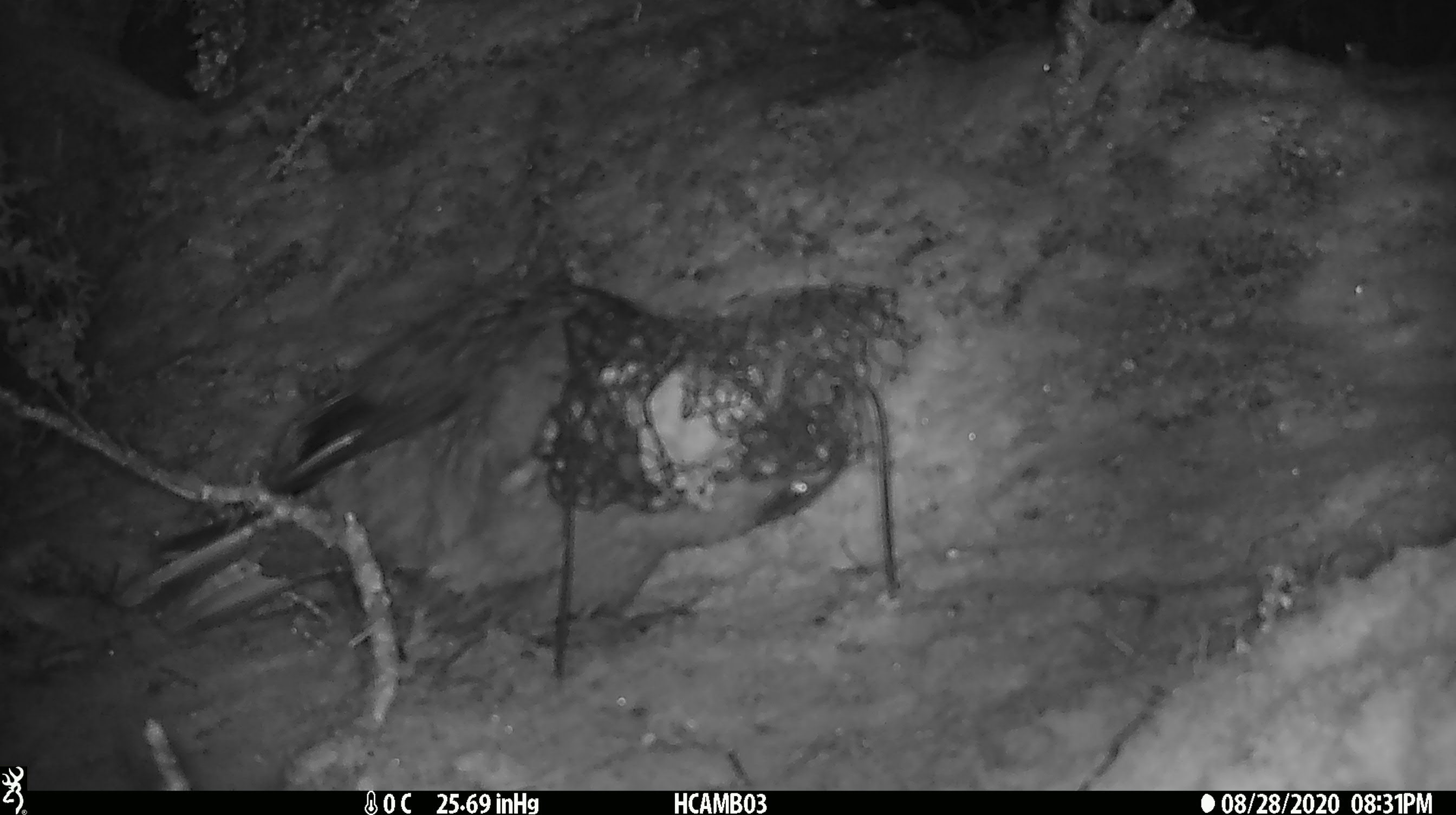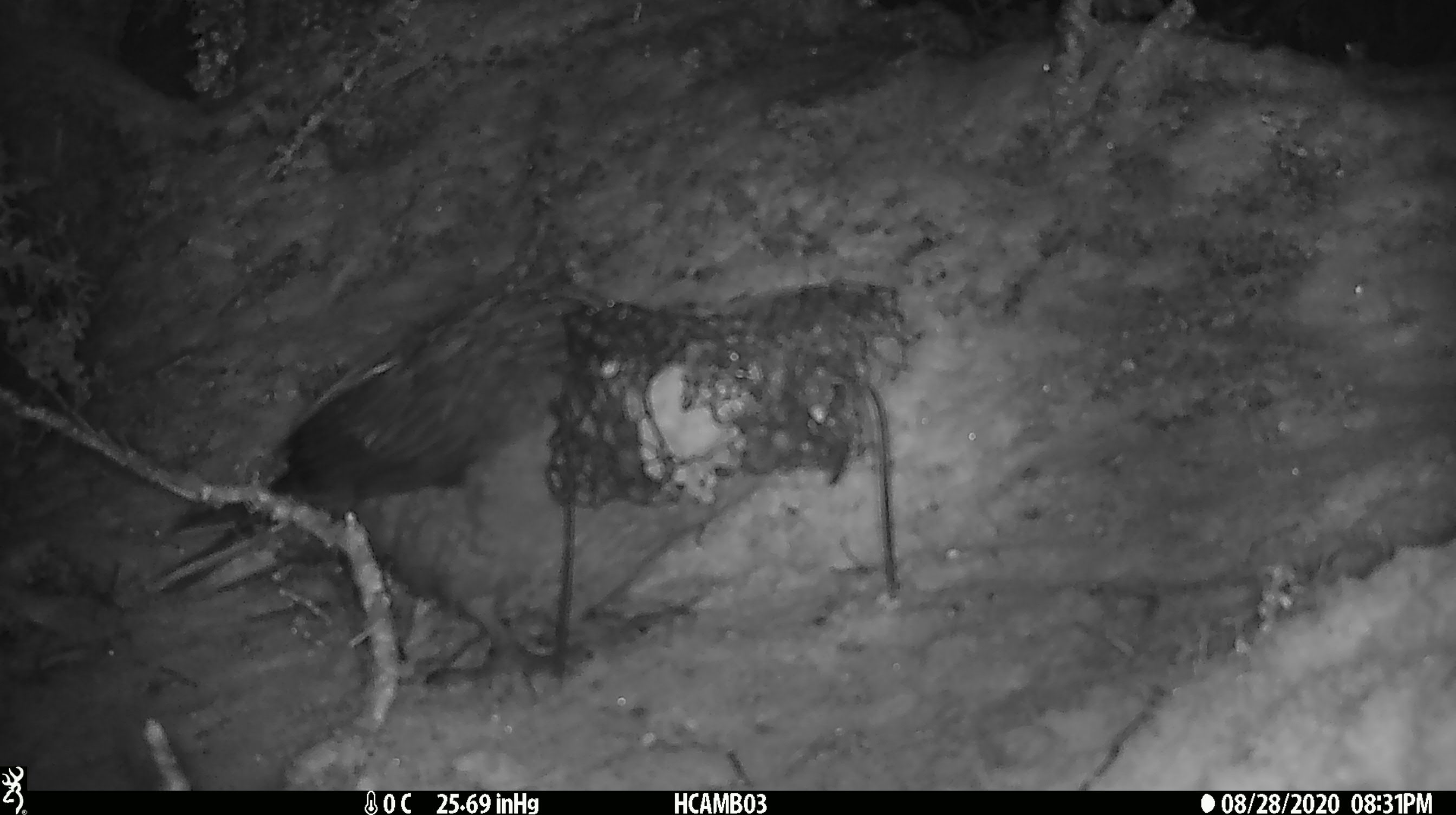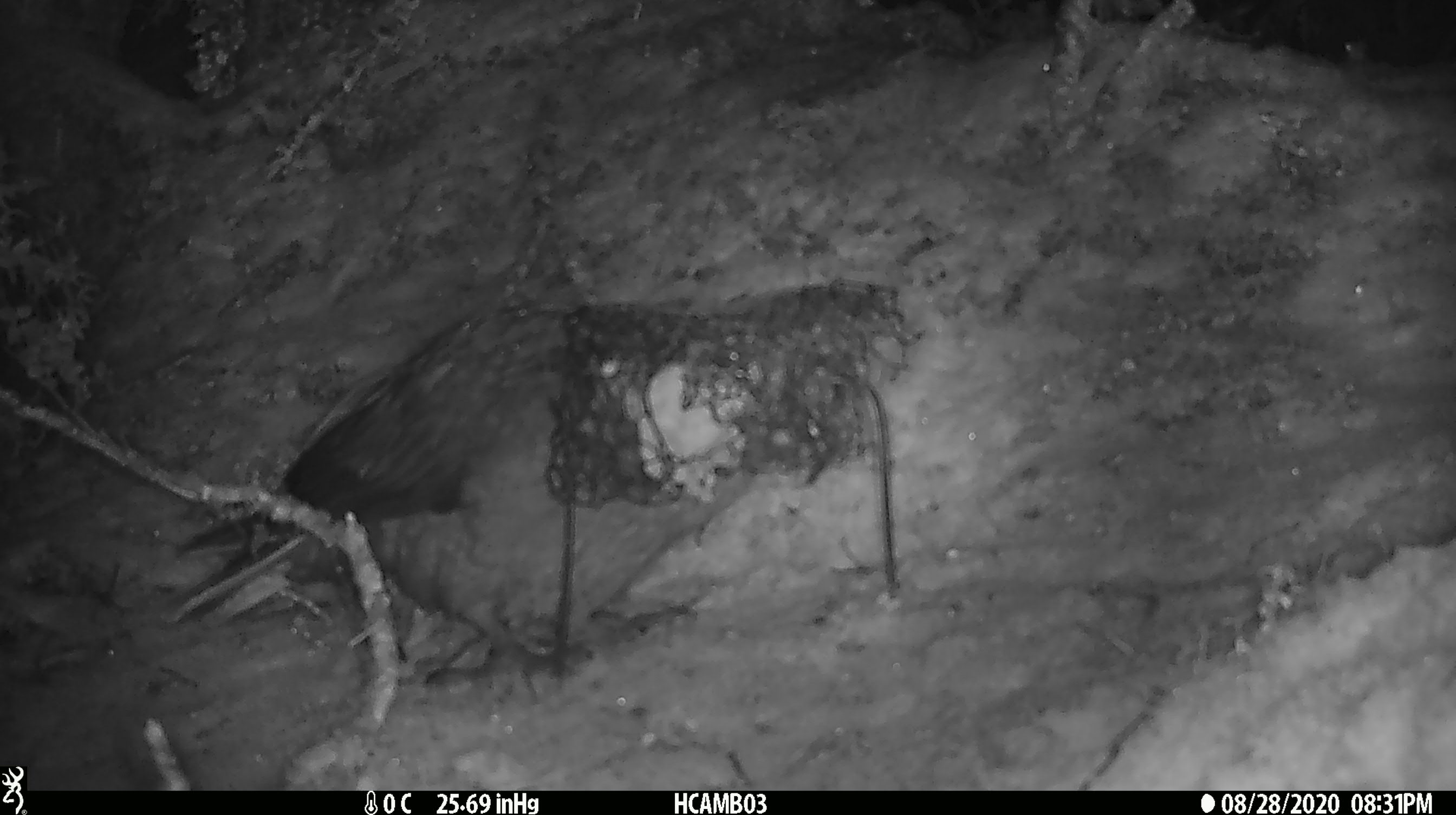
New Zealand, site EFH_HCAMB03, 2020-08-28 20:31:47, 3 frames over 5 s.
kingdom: Animalia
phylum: Chordata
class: Aves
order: Psittaciformes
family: Strigopidae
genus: Nestor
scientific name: Nestor notabilis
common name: kea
Kea (Nestor notabilis).